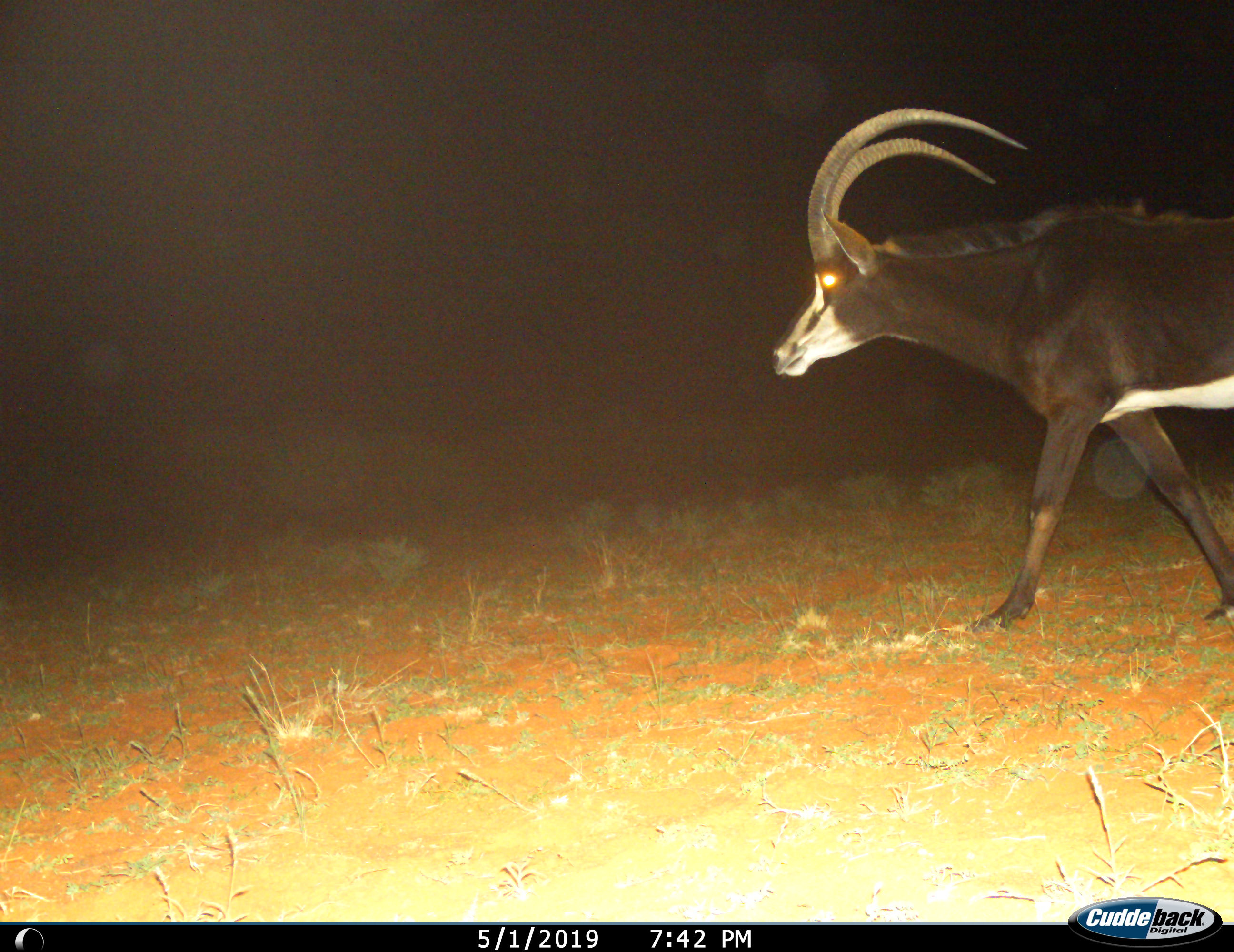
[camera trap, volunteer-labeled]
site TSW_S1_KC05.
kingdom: Animalia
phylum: Chordata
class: Mammalia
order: Artiodactyla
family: Bovidae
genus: Hippotragus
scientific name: Hippotragus niger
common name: sable antelope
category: sable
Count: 1.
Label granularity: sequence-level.